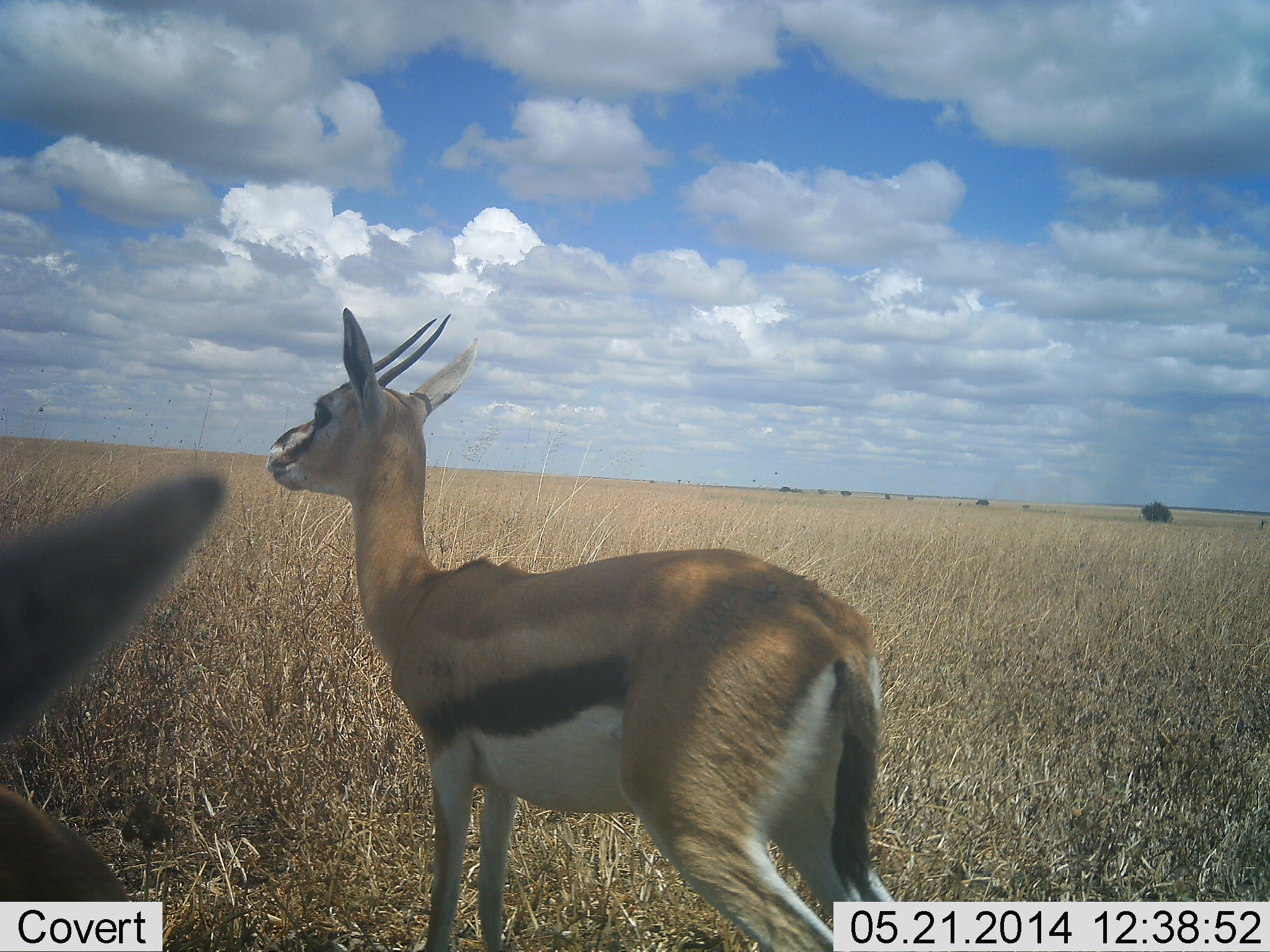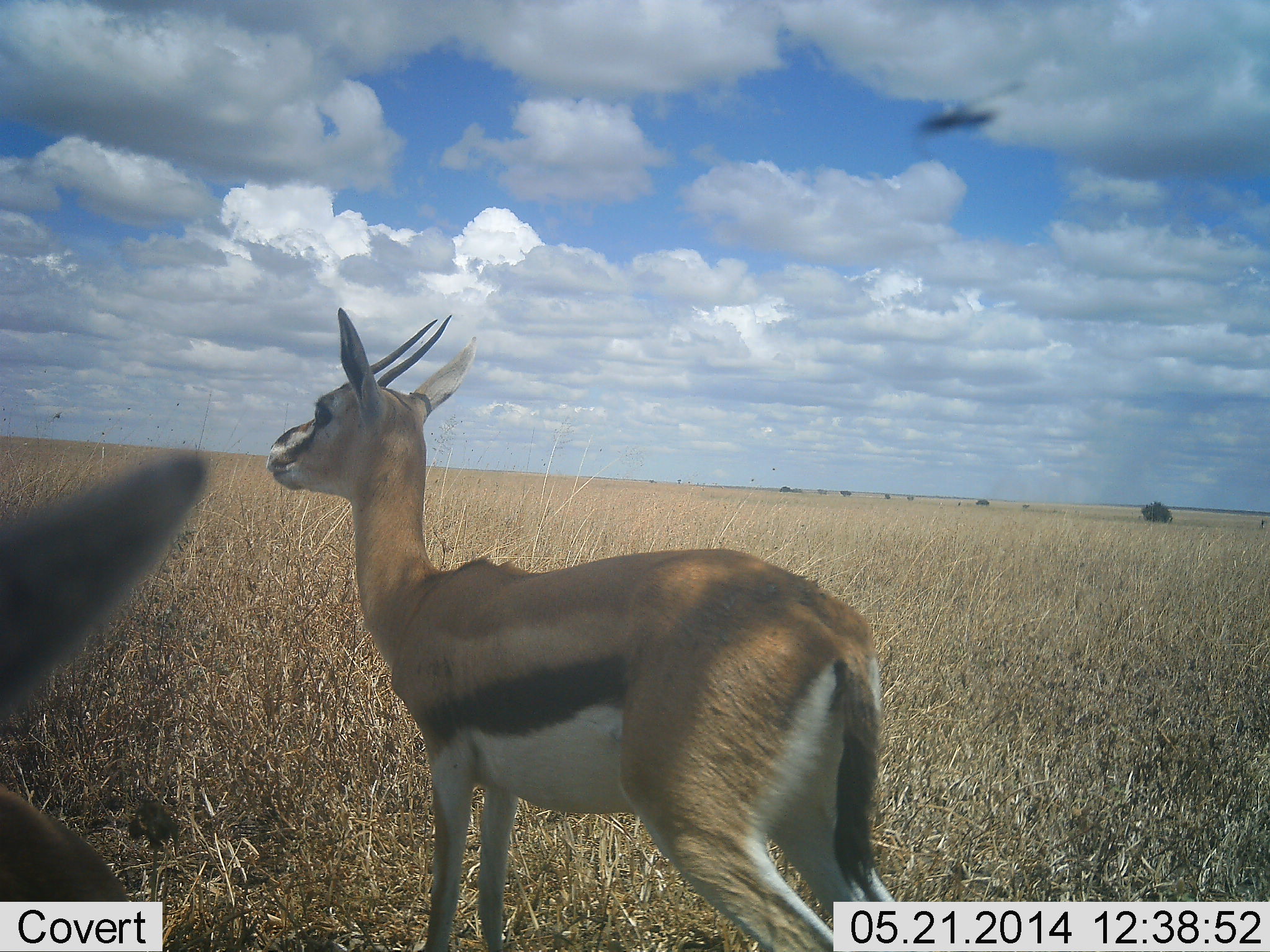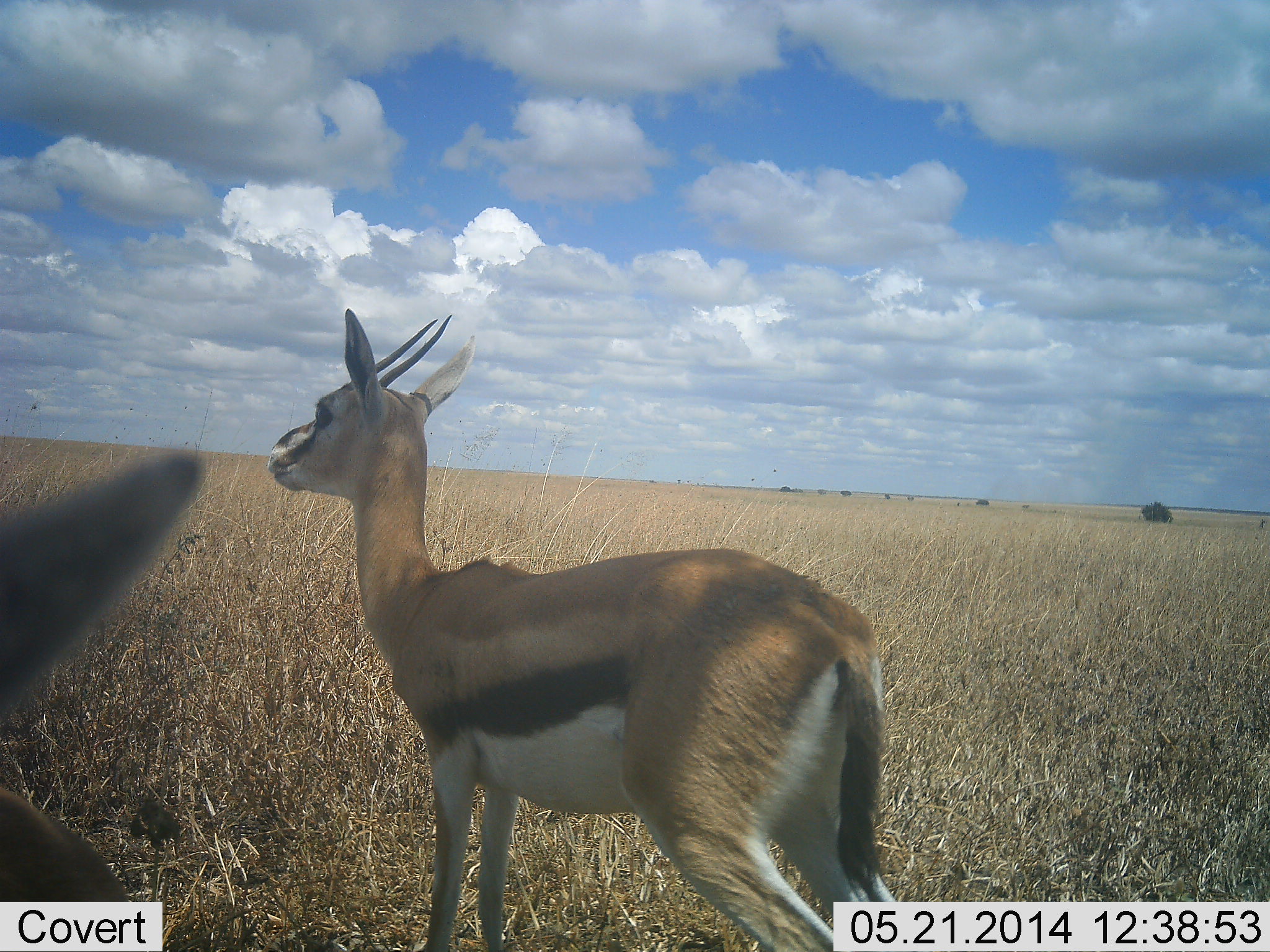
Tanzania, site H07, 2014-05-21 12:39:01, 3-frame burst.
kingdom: Animalia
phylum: Chordata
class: Mammalia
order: Artiodactyla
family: Bovidae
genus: Eudorcas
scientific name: Eudorcas thomsonii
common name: thomson's gazelle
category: gazellethomsons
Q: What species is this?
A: Gazellethomsons (thomson's gazelle) (Eudorcas thomsonii).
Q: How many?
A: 2.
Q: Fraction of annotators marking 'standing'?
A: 91%.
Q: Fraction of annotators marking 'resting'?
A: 0%.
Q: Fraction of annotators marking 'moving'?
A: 9%.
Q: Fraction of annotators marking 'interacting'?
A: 0%.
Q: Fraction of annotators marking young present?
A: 0%.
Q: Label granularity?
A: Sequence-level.